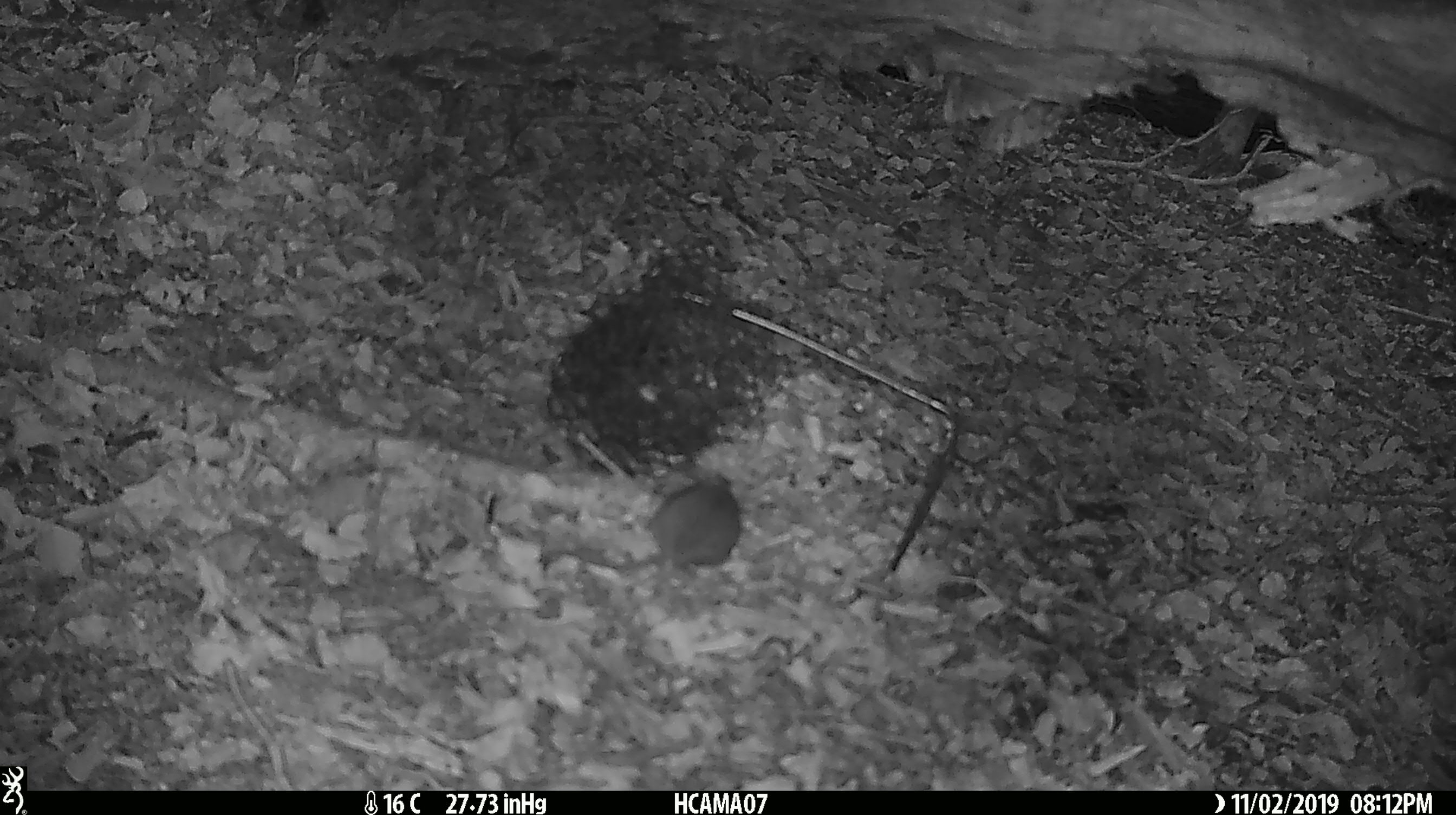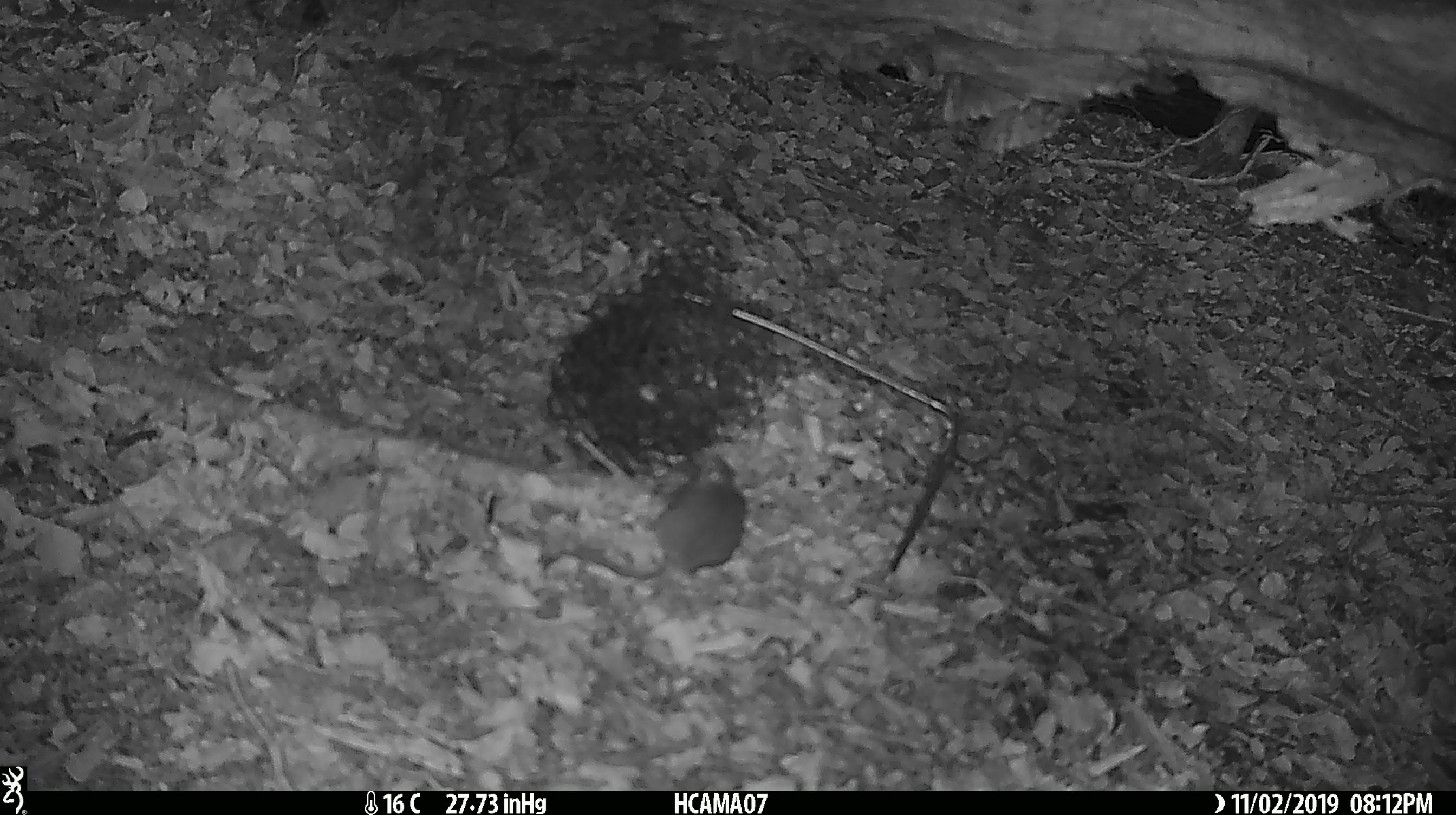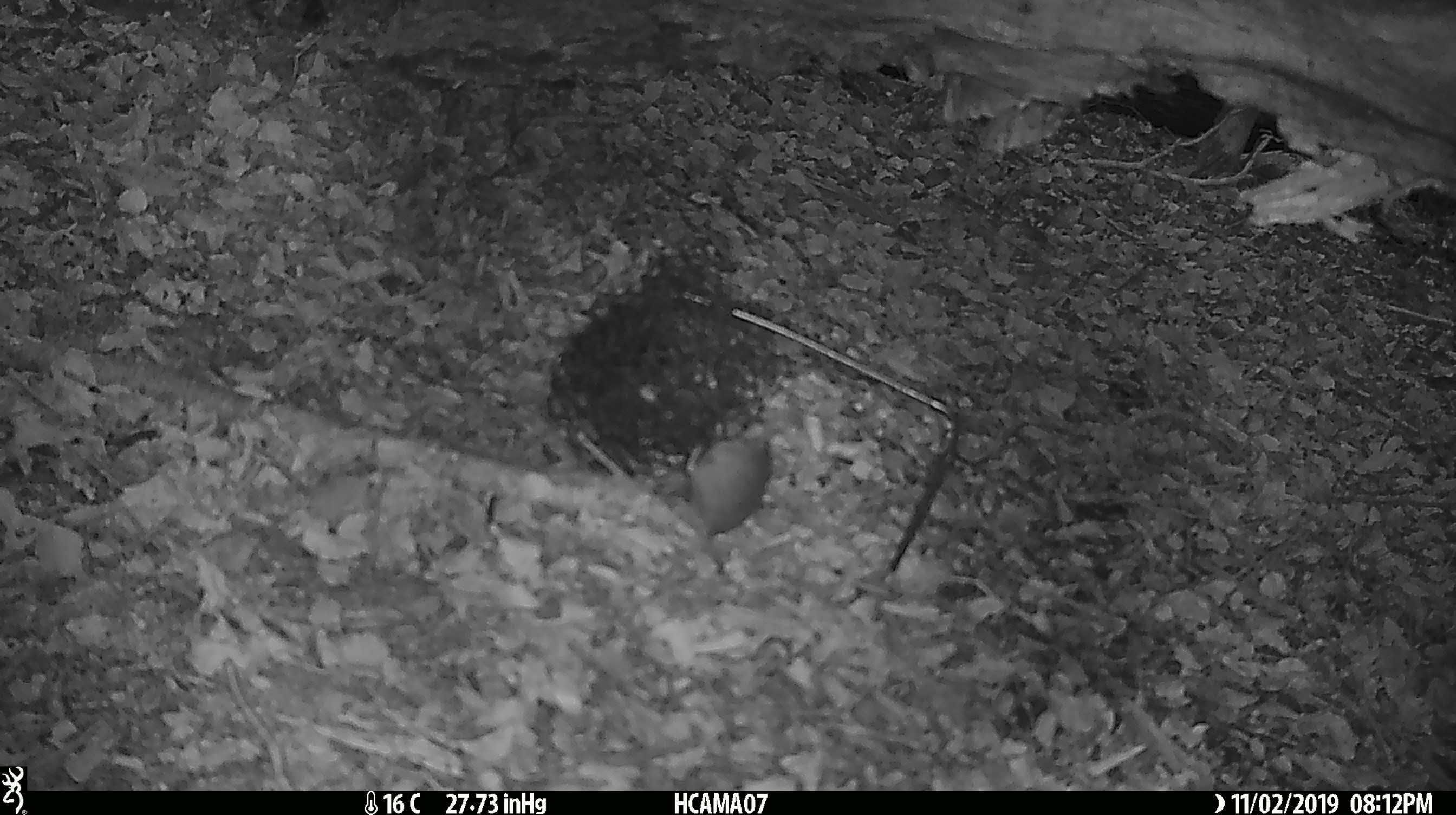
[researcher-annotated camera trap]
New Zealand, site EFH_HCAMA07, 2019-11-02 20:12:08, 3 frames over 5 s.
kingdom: Animalia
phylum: Chordata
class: Mammalia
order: Rodentia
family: Muridae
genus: Mus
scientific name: Mus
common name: mouse